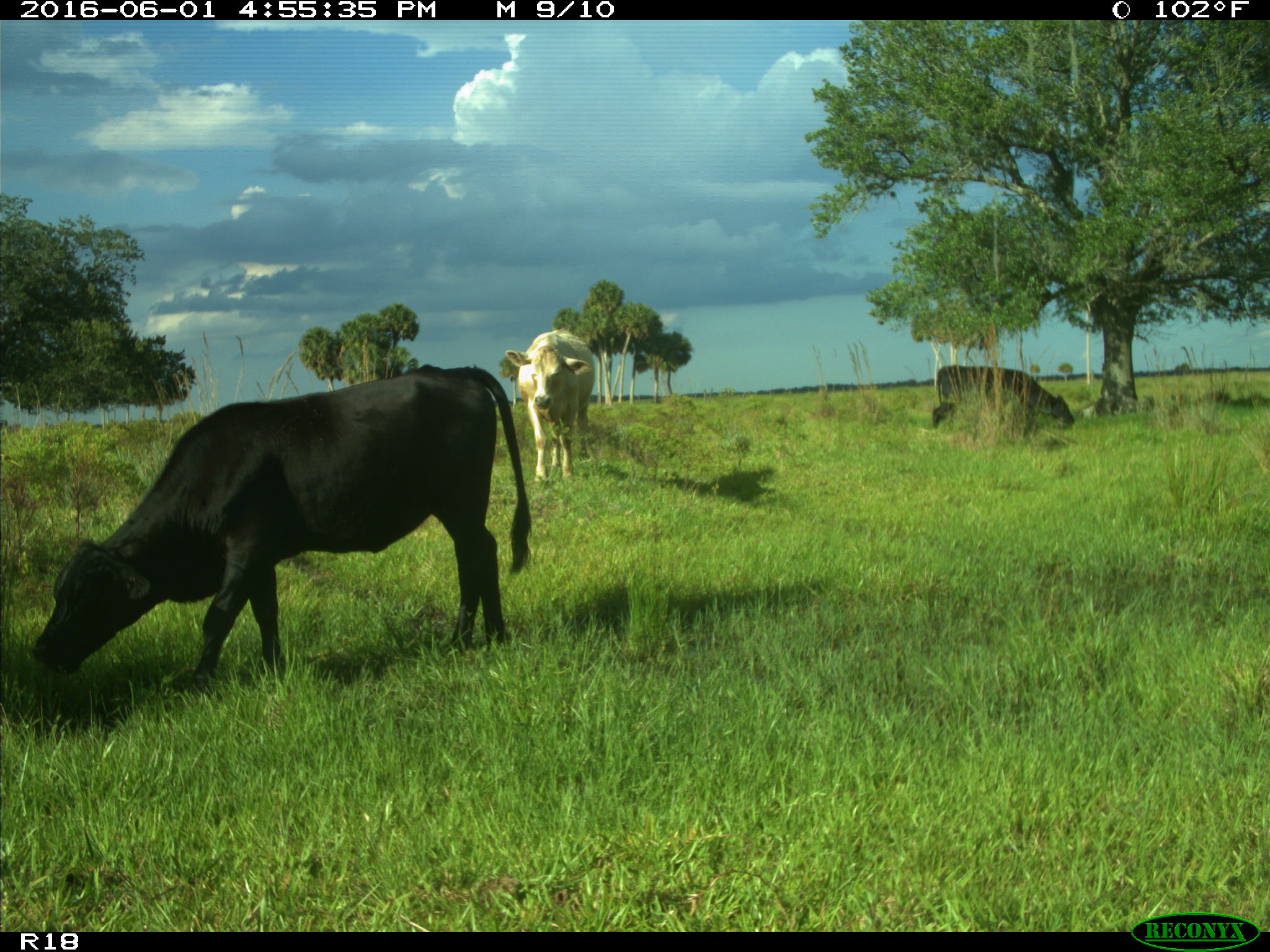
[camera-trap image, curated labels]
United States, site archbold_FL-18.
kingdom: Animalia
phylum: Chordata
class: Mammalia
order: Artiodactyla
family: Bovidae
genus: Bos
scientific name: Bos taurus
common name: domestic cow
Bos taurus (domestic cow).